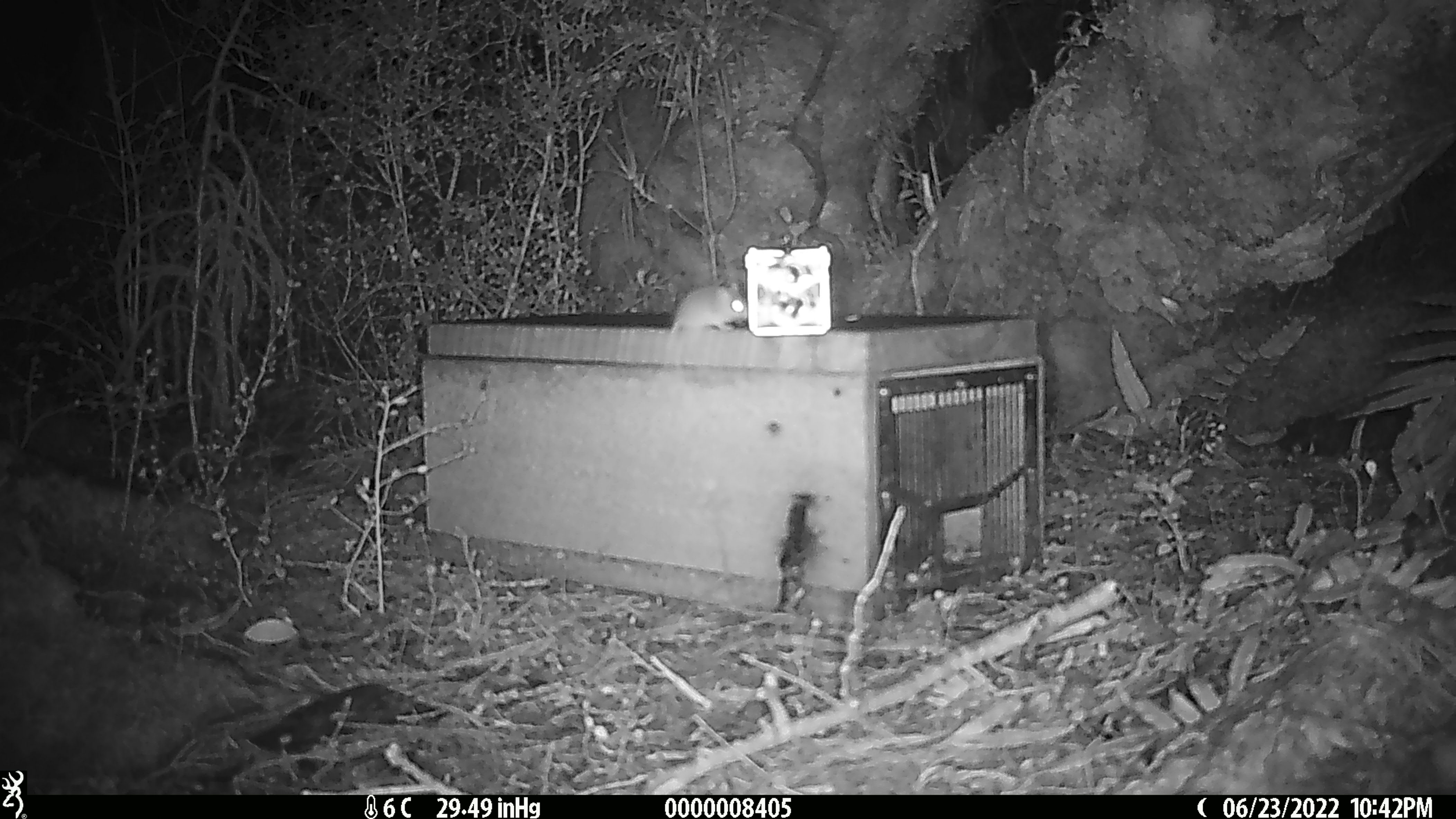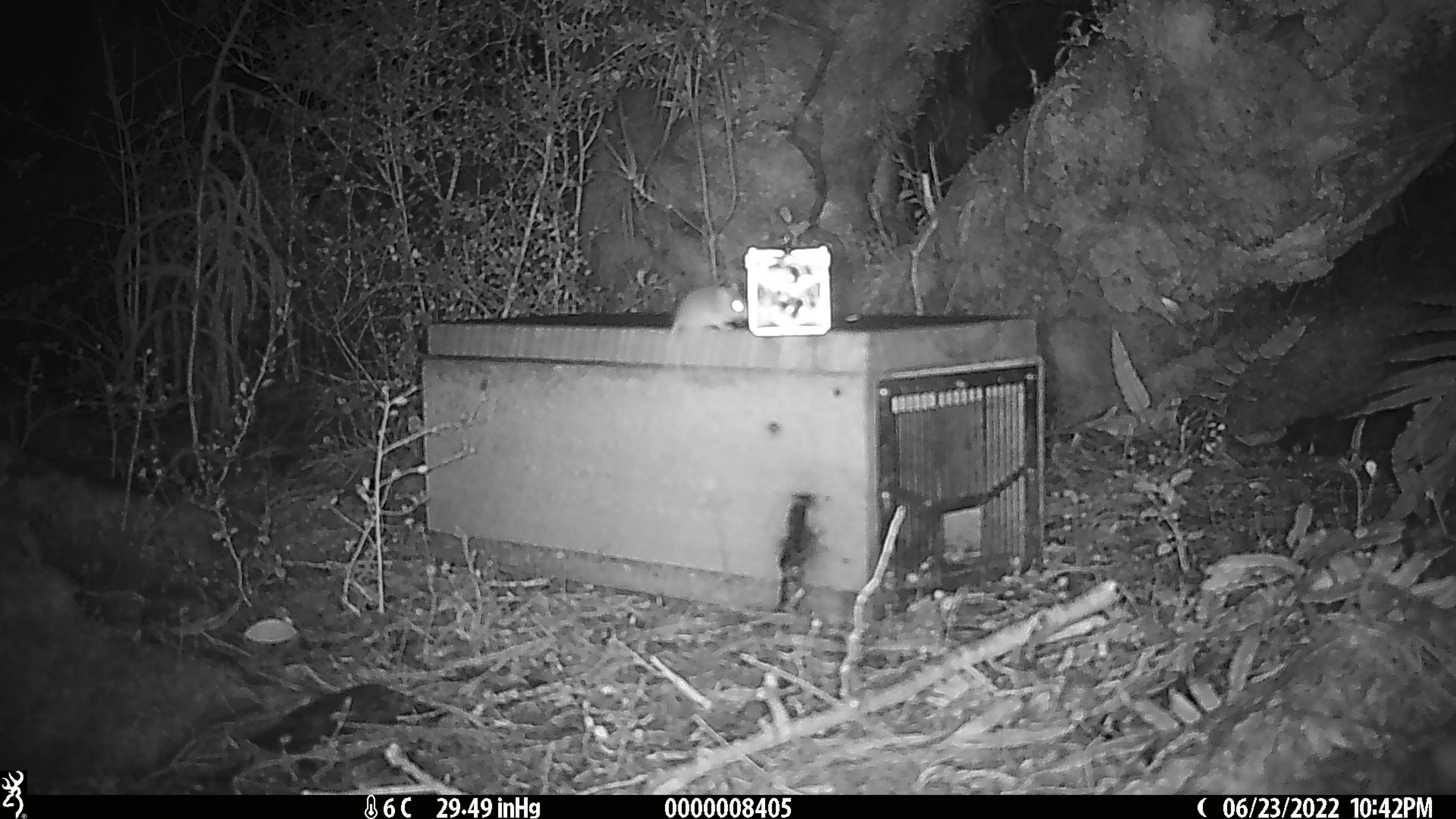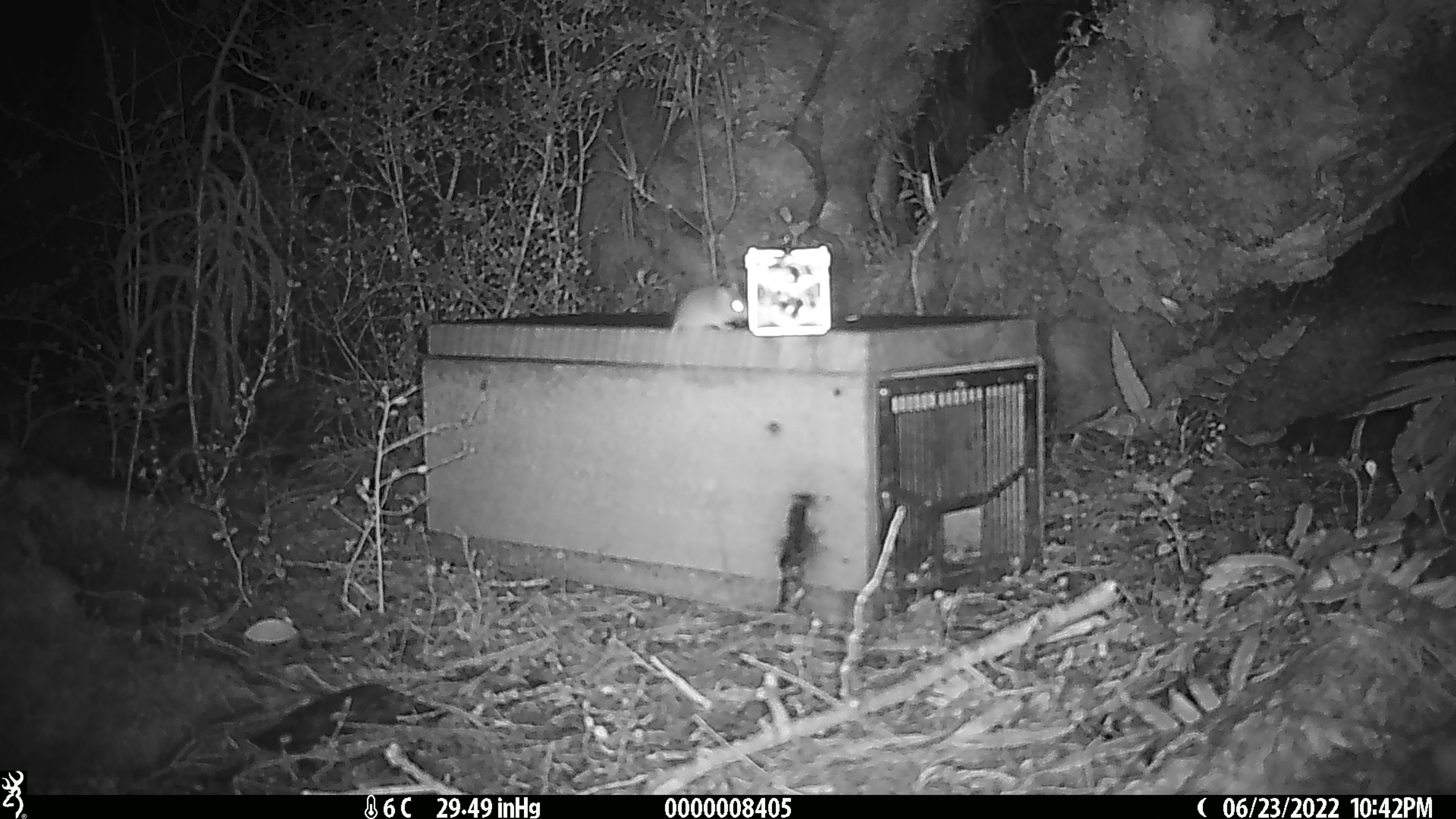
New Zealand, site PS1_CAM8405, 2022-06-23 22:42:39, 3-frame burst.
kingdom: Animalia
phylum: Chordata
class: Mammalia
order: Rodentia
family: Muridae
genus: Mus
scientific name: Mus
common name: mouse